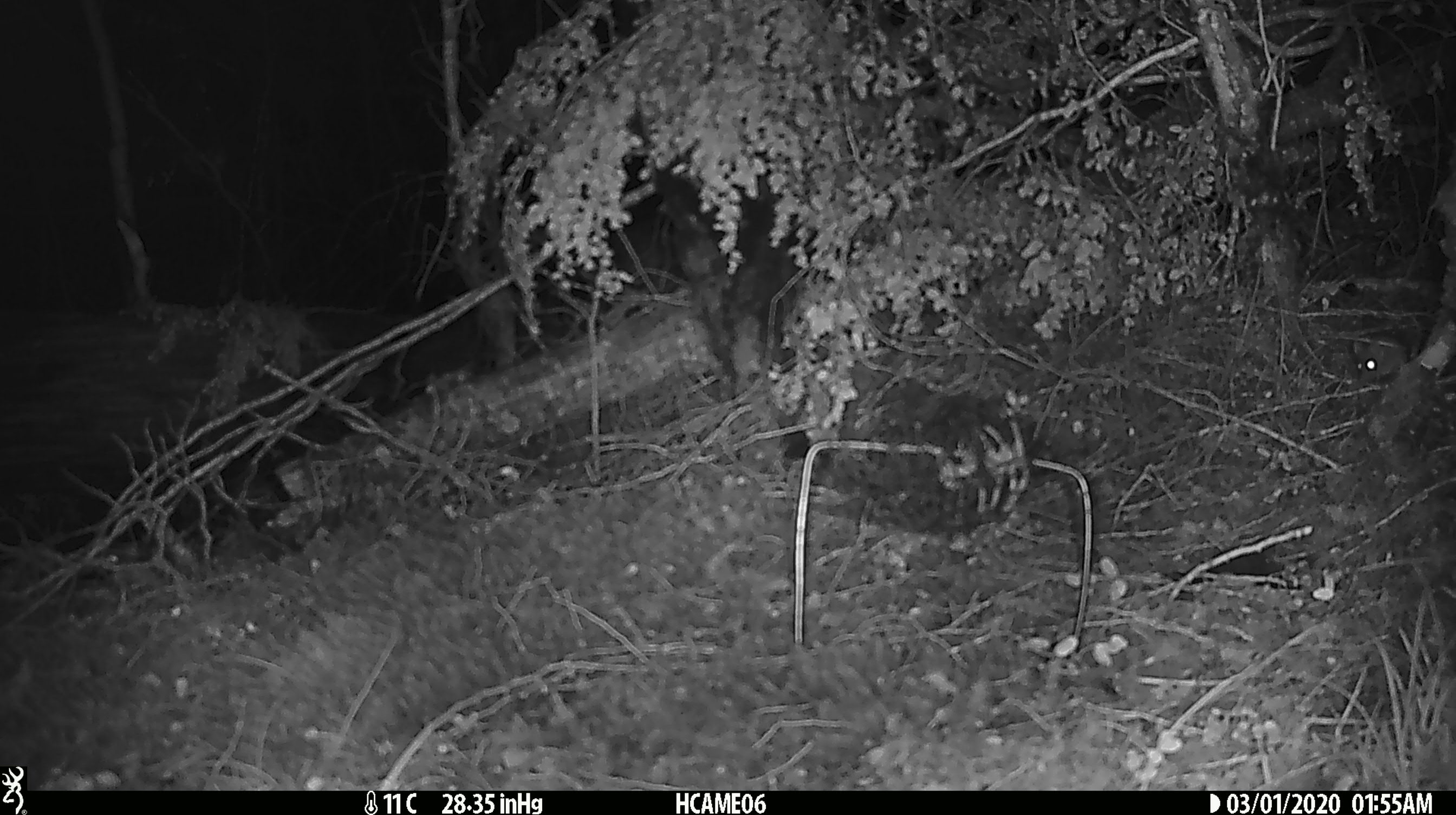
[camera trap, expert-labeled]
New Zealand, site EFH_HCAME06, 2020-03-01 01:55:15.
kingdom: Animalia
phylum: Chordata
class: Mammalia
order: Rodentia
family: Muridae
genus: Mus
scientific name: Mus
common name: mouse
Mouse (Mus).